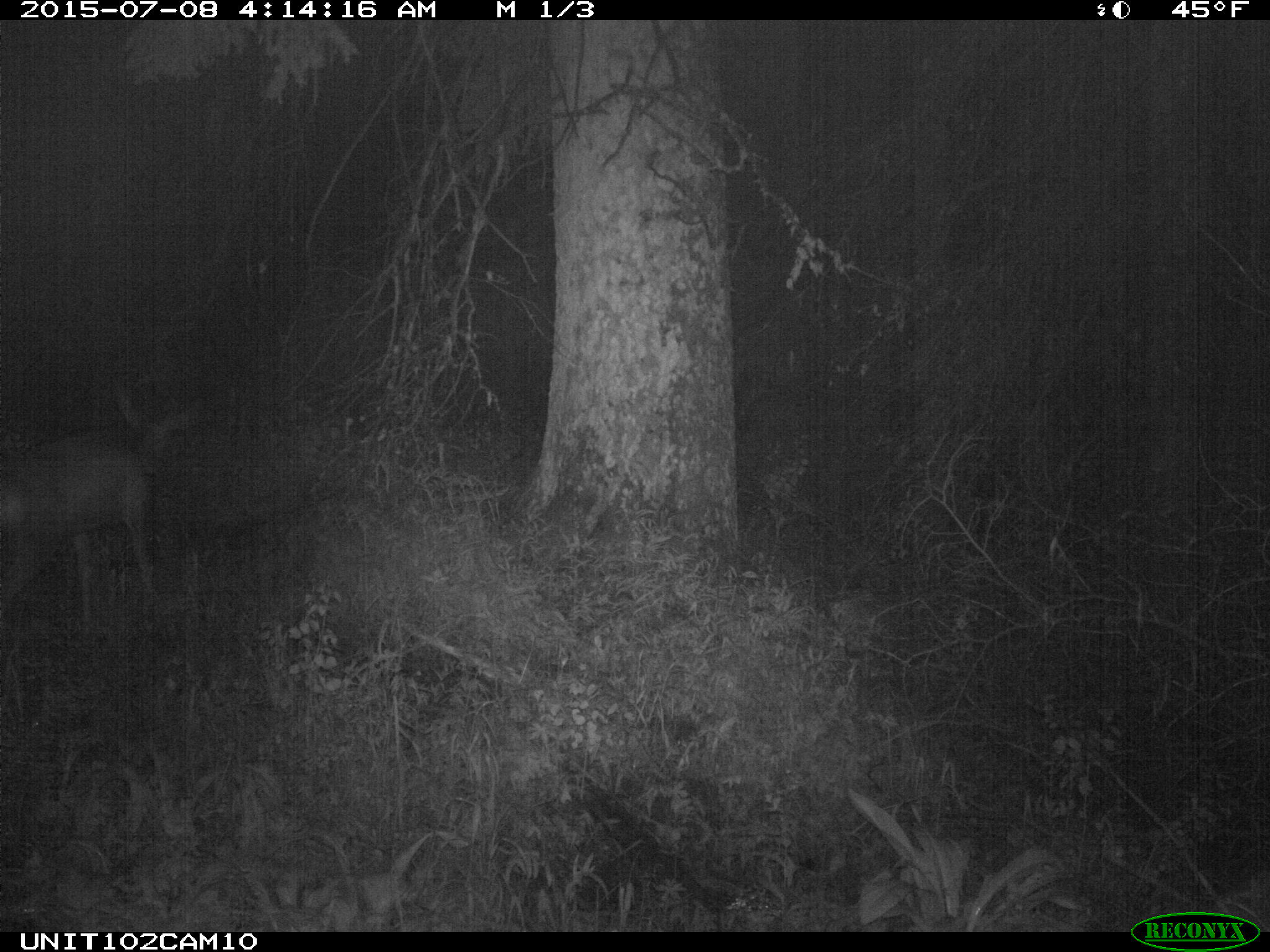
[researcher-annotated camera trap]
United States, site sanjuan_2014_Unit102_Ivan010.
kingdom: Animalia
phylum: Chordata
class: Mammalia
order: Artiodactyla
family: Cervidae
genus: Odocoileus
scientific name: Odocoileus hemionus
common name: mule deer